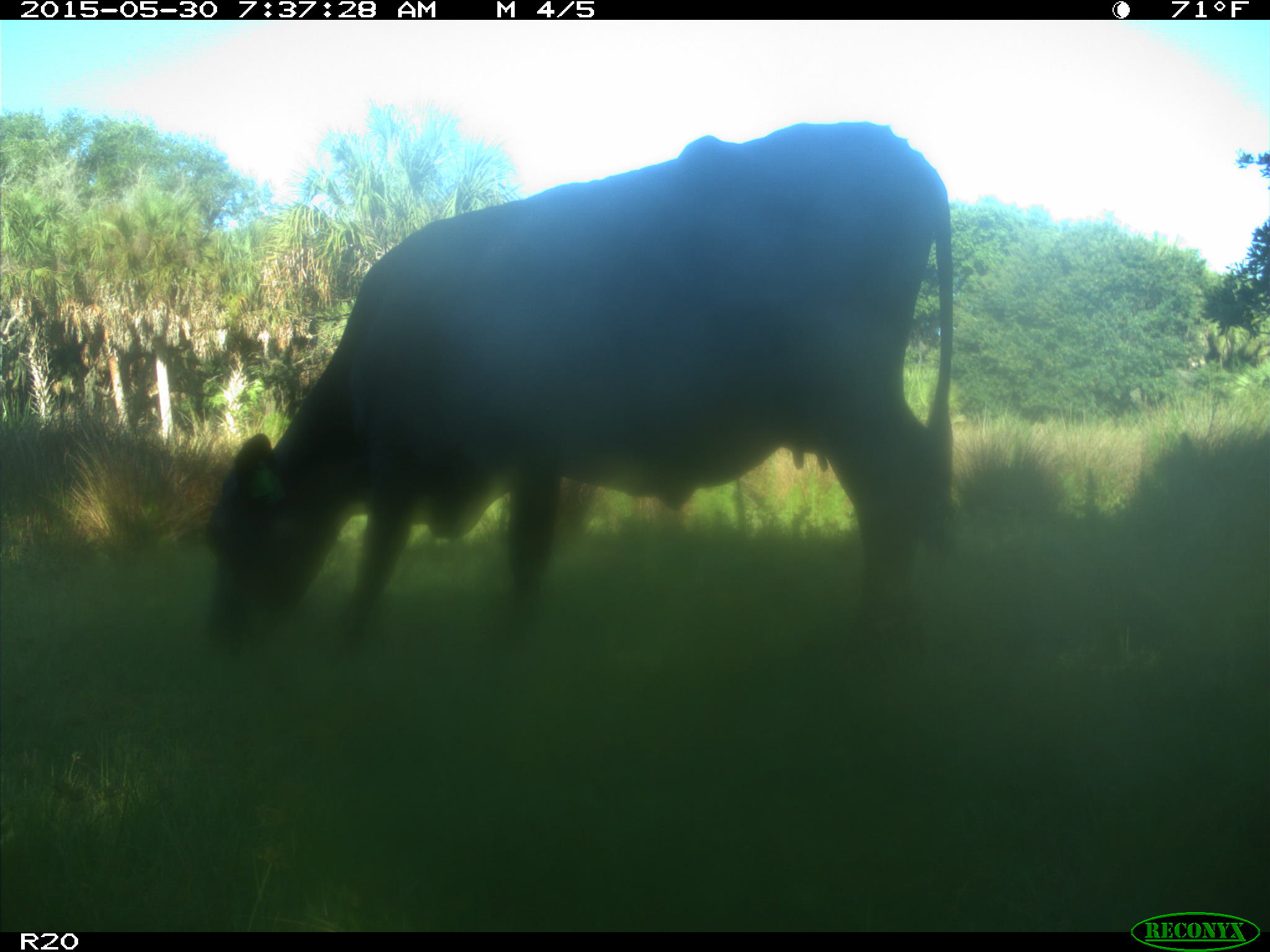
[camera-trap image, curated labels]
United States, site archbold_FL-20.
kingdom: Animalia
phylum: Chordata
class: Mammalia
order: Artiodactyla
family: Bovidae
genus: Bos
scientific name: Bos taurus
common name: domestic cow